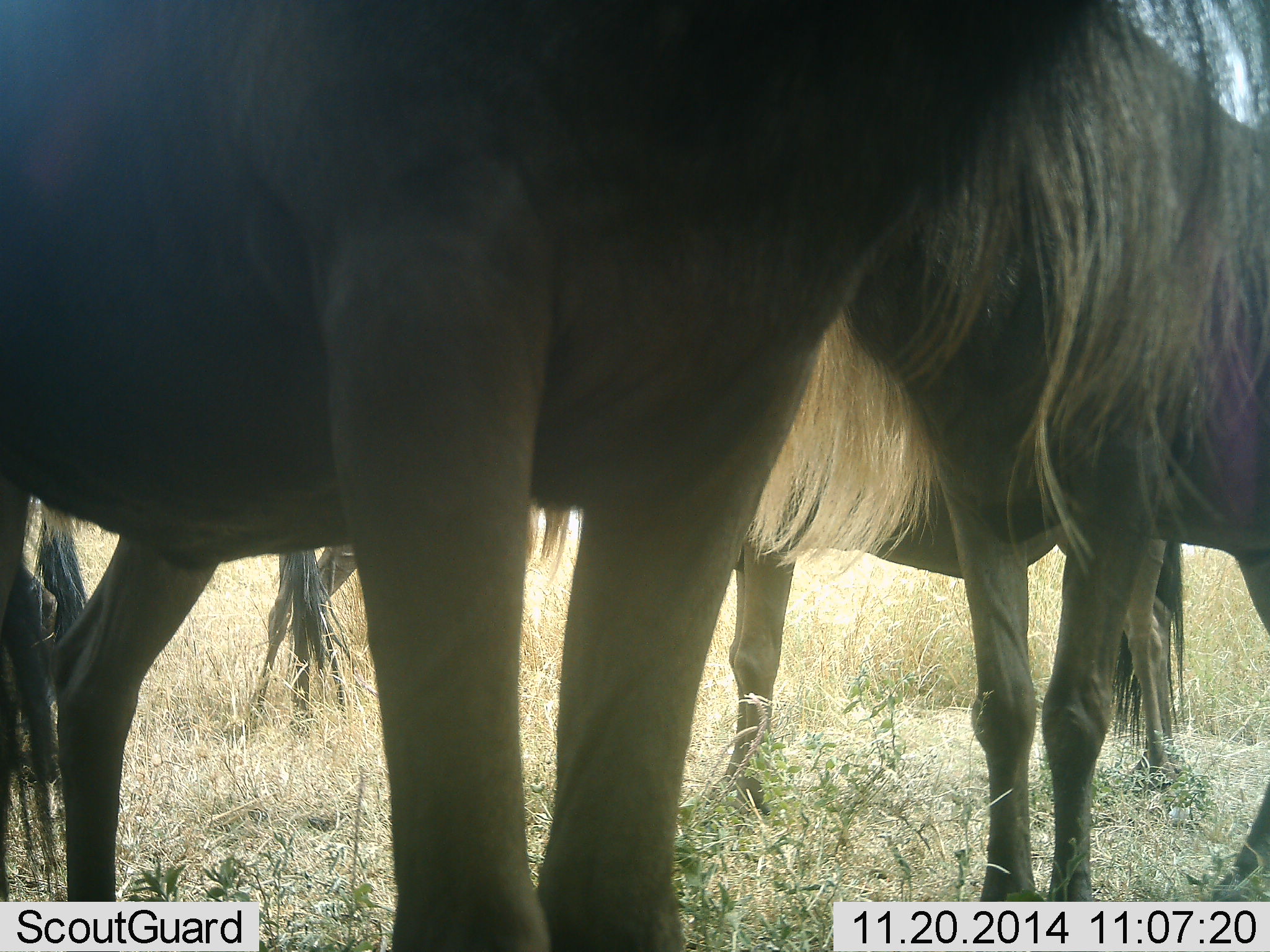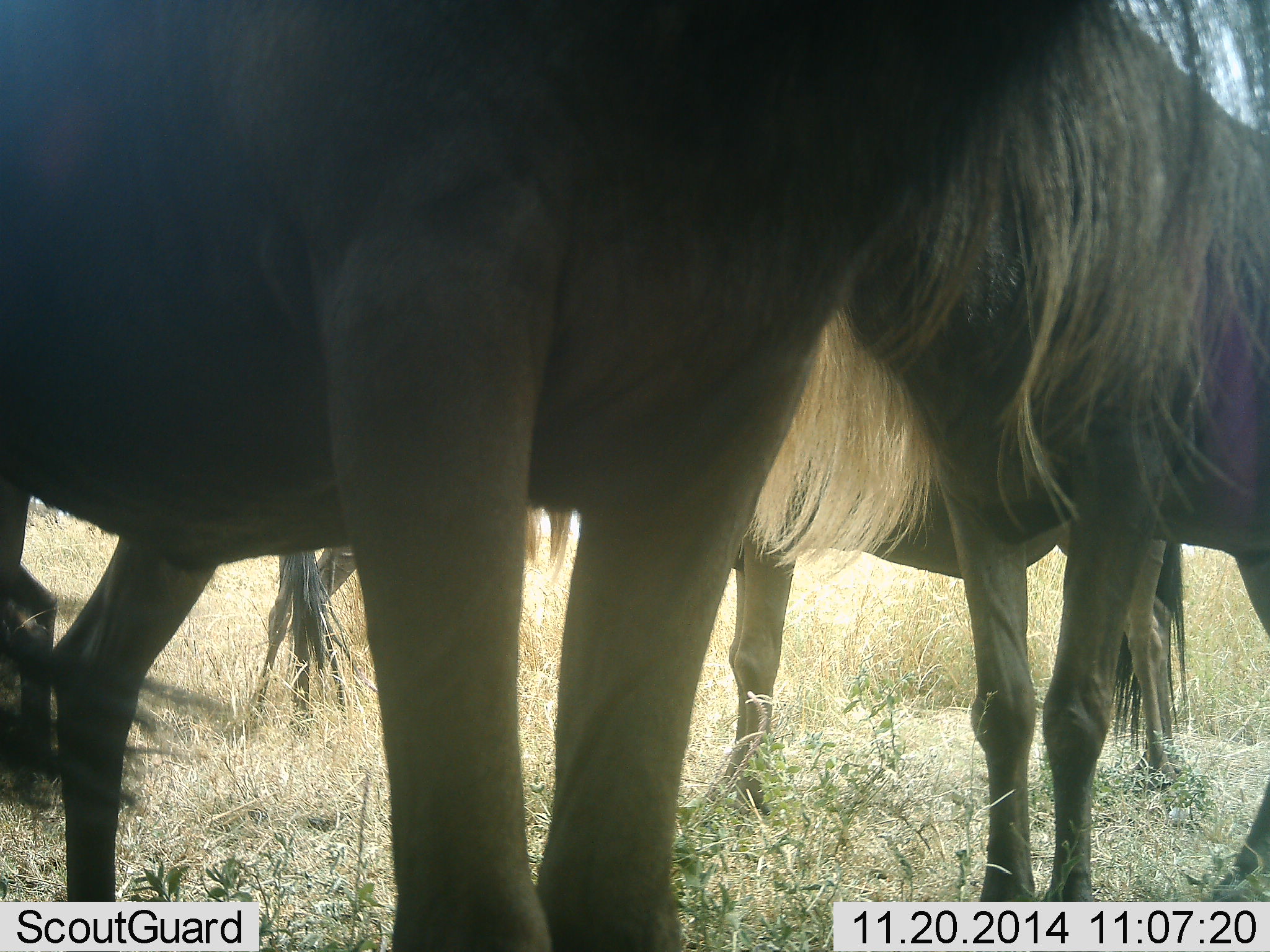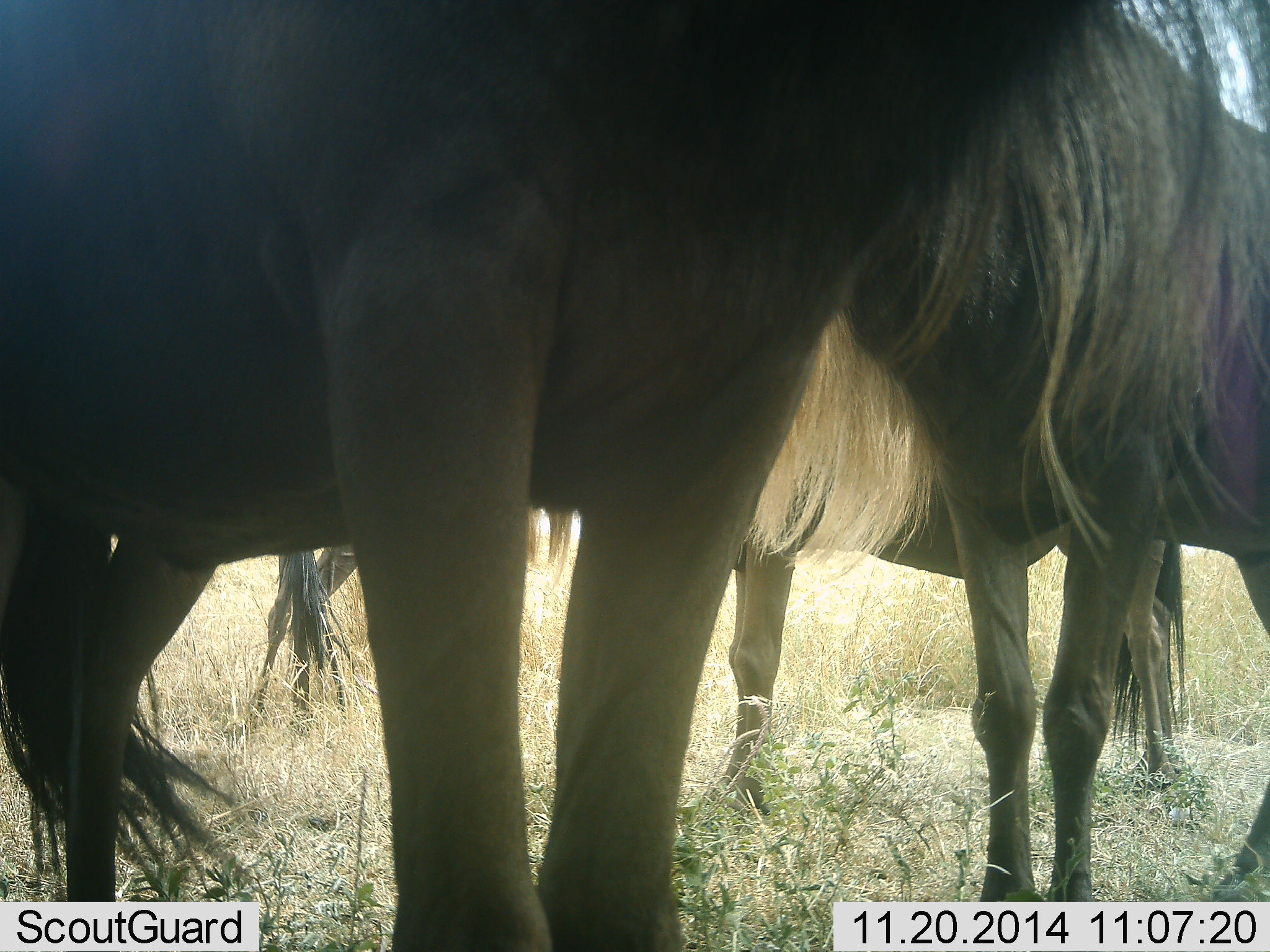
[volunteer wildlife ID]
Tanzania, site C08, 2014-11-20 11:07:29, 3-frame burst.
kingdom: Animalia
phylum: Chordata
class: Mammalia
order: Artiodactyla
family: Bovidae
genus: Connochaetes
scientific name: Connochaetes taurinus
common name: blue wildebeest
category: wildebeest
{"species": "wildebeest (blue wildebeest) (Connochaetes taurinus)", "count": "4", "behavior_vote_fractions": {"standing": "80%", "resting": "0%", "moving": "10%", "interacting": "0%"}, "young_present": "0%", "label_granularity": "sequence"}